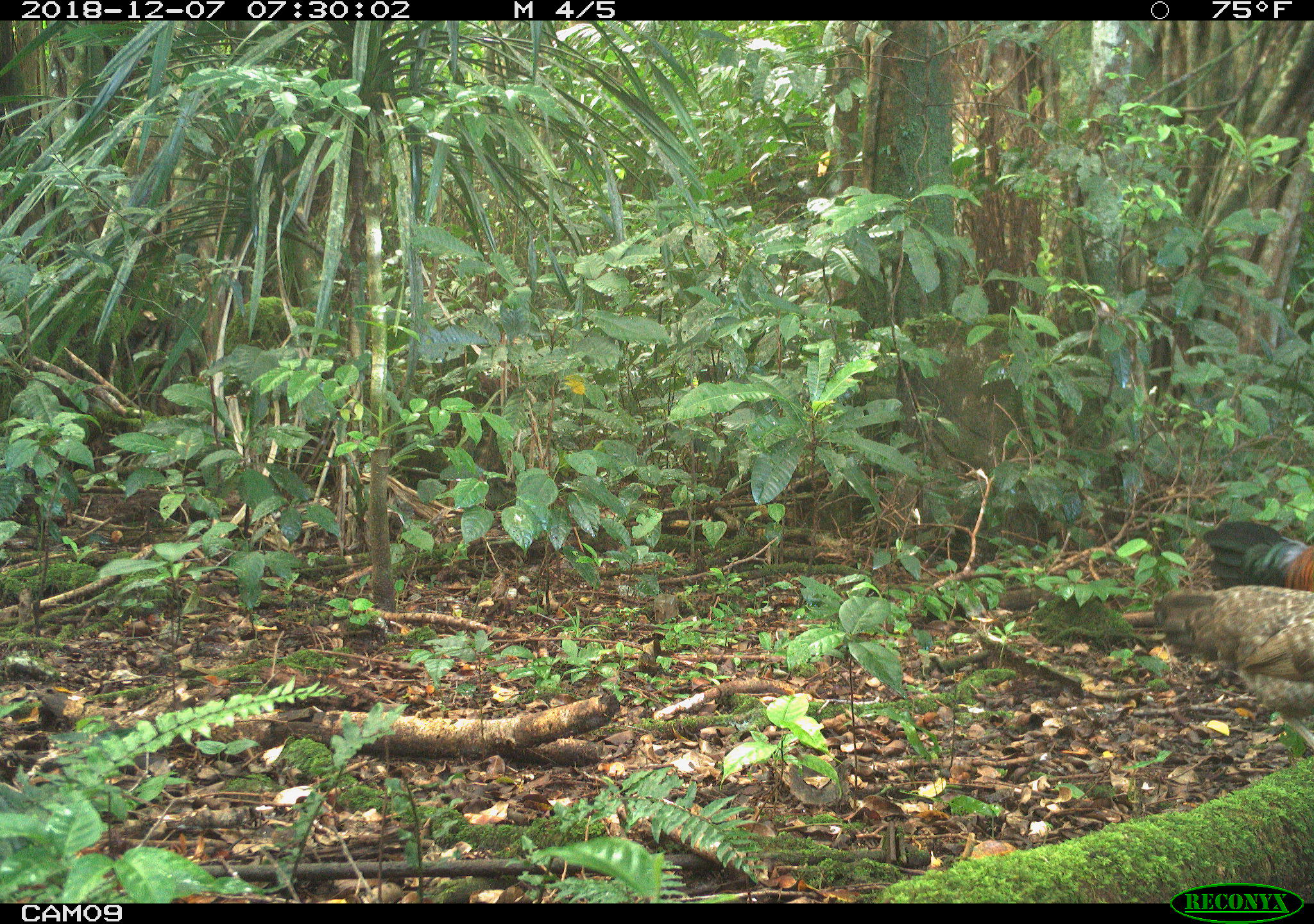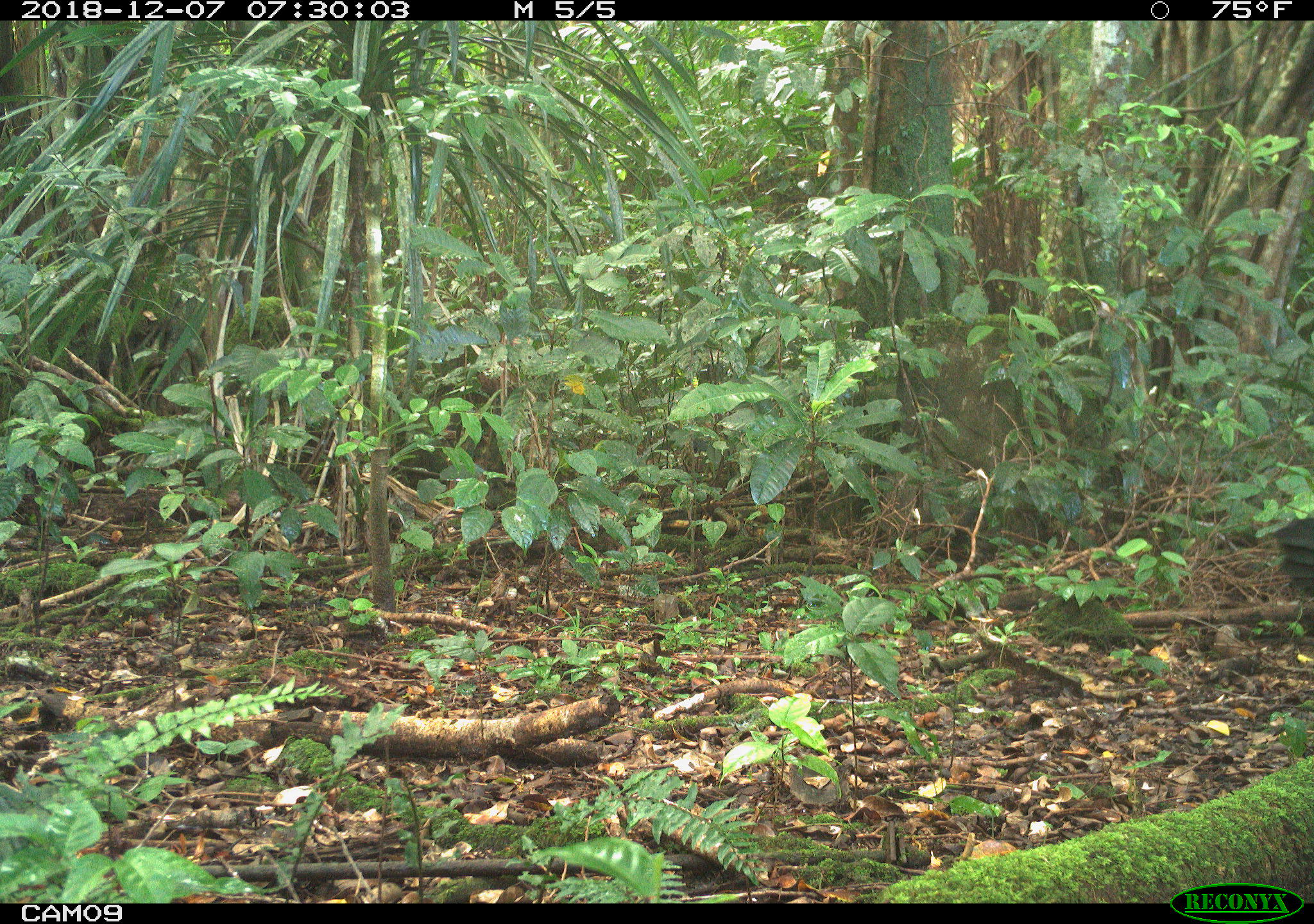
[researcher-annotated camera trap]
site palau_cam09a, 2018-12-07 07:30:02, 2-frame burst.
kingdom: Animalia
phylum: Chordata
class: Aves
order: Galliformes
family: Phasianidae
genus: Gallus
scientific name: Gallus gallus domesticus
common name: domestic chicken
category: chicken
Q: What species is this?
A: Chicken (domestic chicken) (Gallus gallus domesticus).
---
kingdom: Animalia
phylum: Chordata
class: Aves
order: Galliformes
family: Phasianidae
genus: Gallus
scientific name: Gallus gallus domesticus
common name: rooster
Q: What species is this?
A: Rooster (Gallus gallus domesticus).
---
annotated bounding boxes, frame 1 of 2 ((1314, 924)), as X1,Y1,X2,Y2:
chicken: 1151,576,1314,755
rooster: 1202,517,1314,590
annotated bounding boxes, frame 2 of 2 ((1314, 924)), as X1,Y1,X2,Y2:
rooster: 1269,511,1314,613